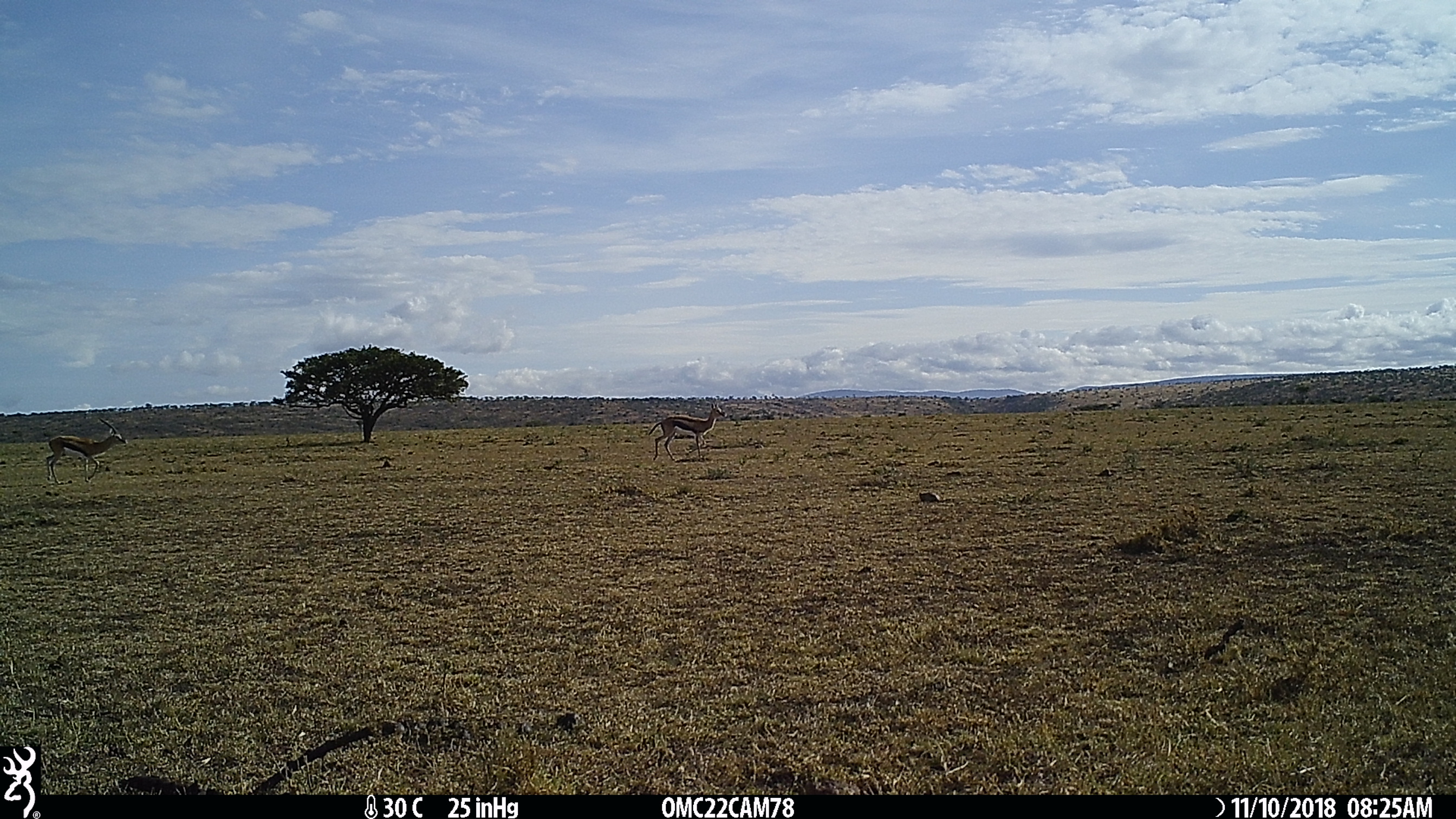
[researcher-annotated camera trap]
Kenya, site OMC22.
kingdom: Animalia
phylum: Chordata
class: Mammalia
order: Artiodactyla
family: Bovidae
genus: Eudorcas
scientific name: Eudorcas thomsonii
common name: thomon's gazelle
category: gazelle thomsons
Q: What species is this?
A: Gazelle thomsons (thomon's gazelle) (Eudorcas thomsonii).